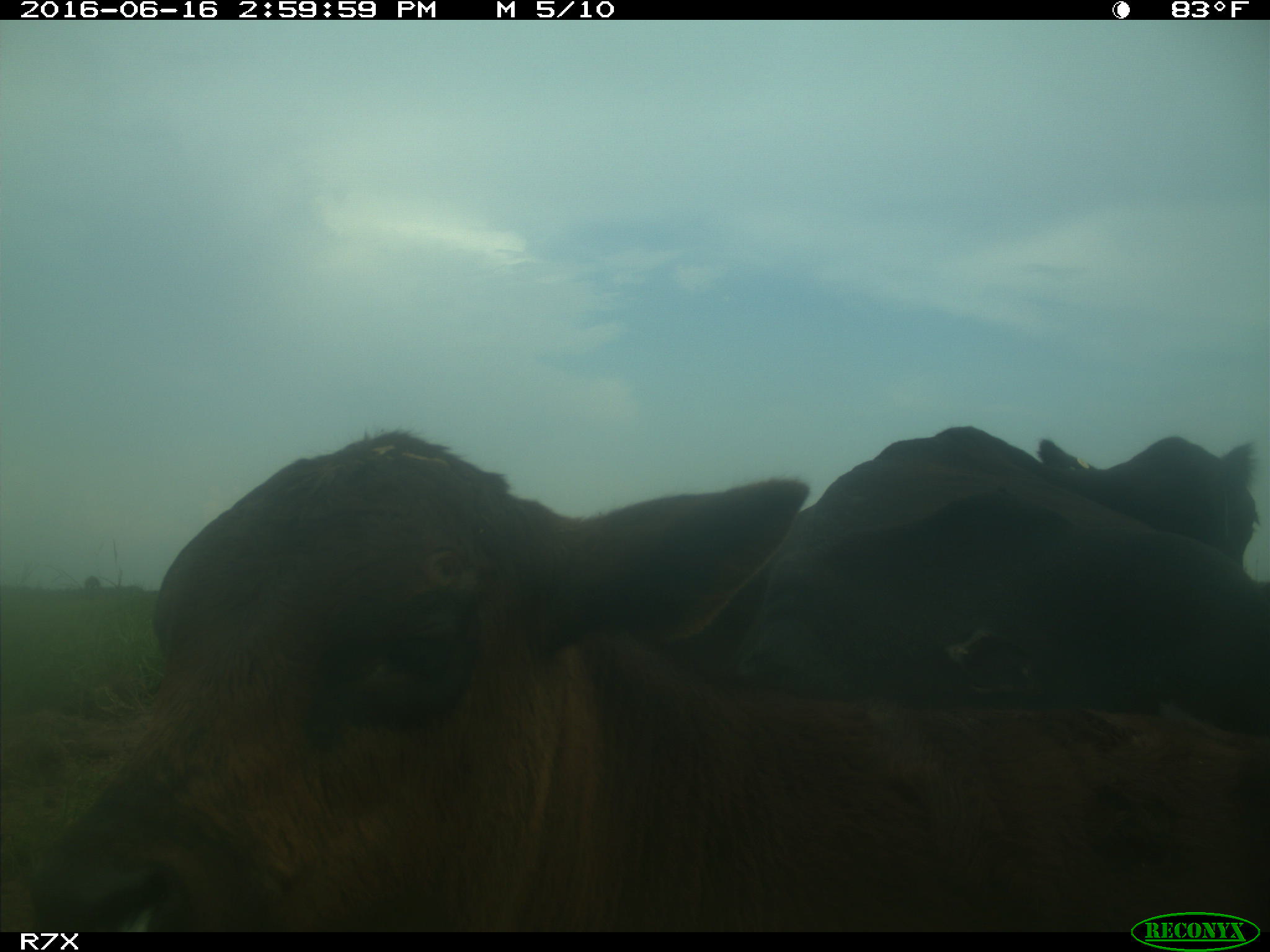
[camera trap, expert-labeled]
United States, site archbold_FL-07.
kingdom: Animalia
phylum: Chordata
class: Mammalia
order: Artiodactyla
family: Bovidae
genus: Bos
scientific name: Bos taurus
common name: domestic cow